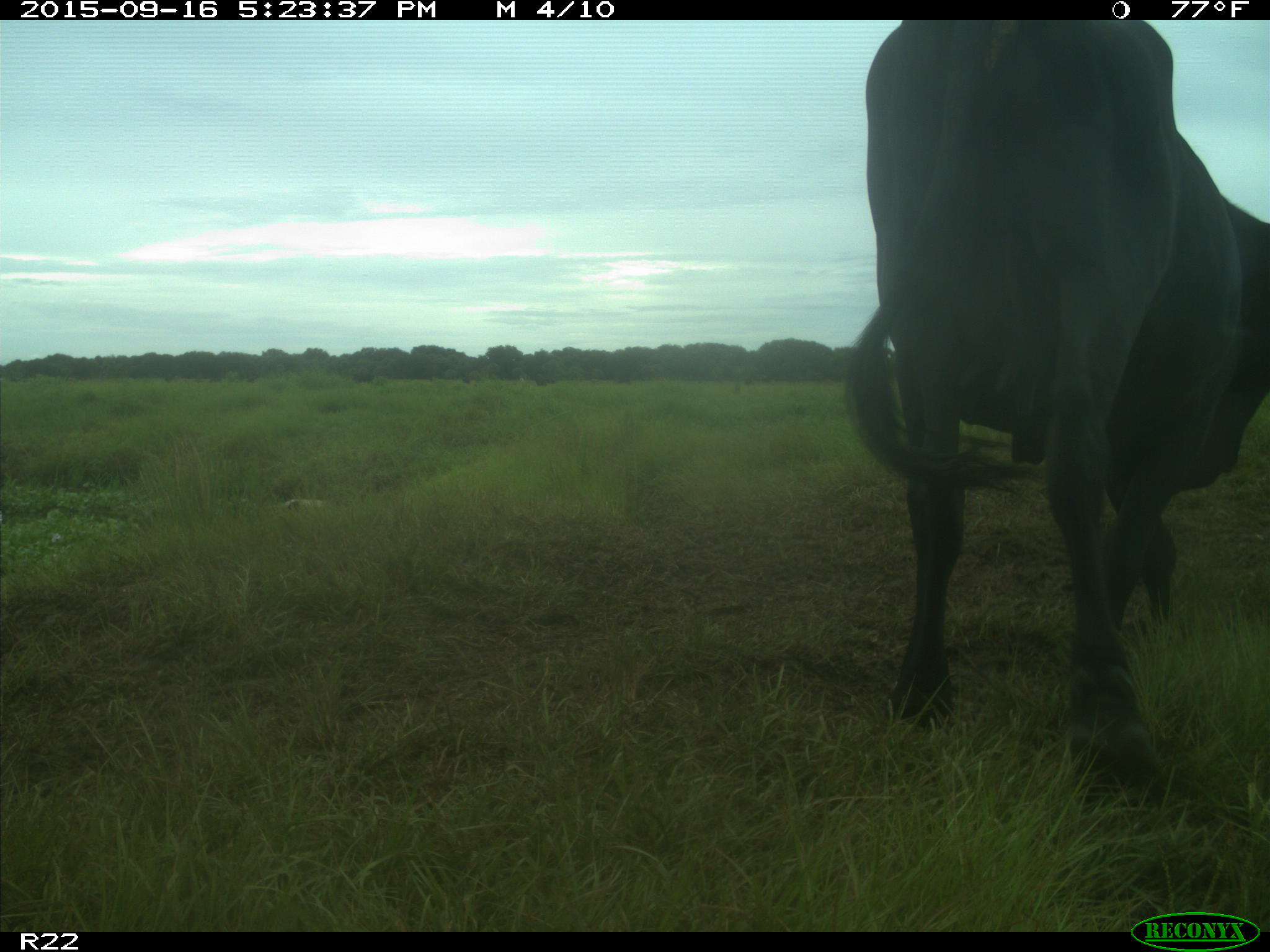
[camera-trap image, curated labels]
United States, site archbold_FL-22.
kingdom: Animalia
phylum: Chordata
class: Mammalia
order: Artiodactyla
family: Bovidae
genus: Bos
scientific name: Bos taurus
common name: domestic cow